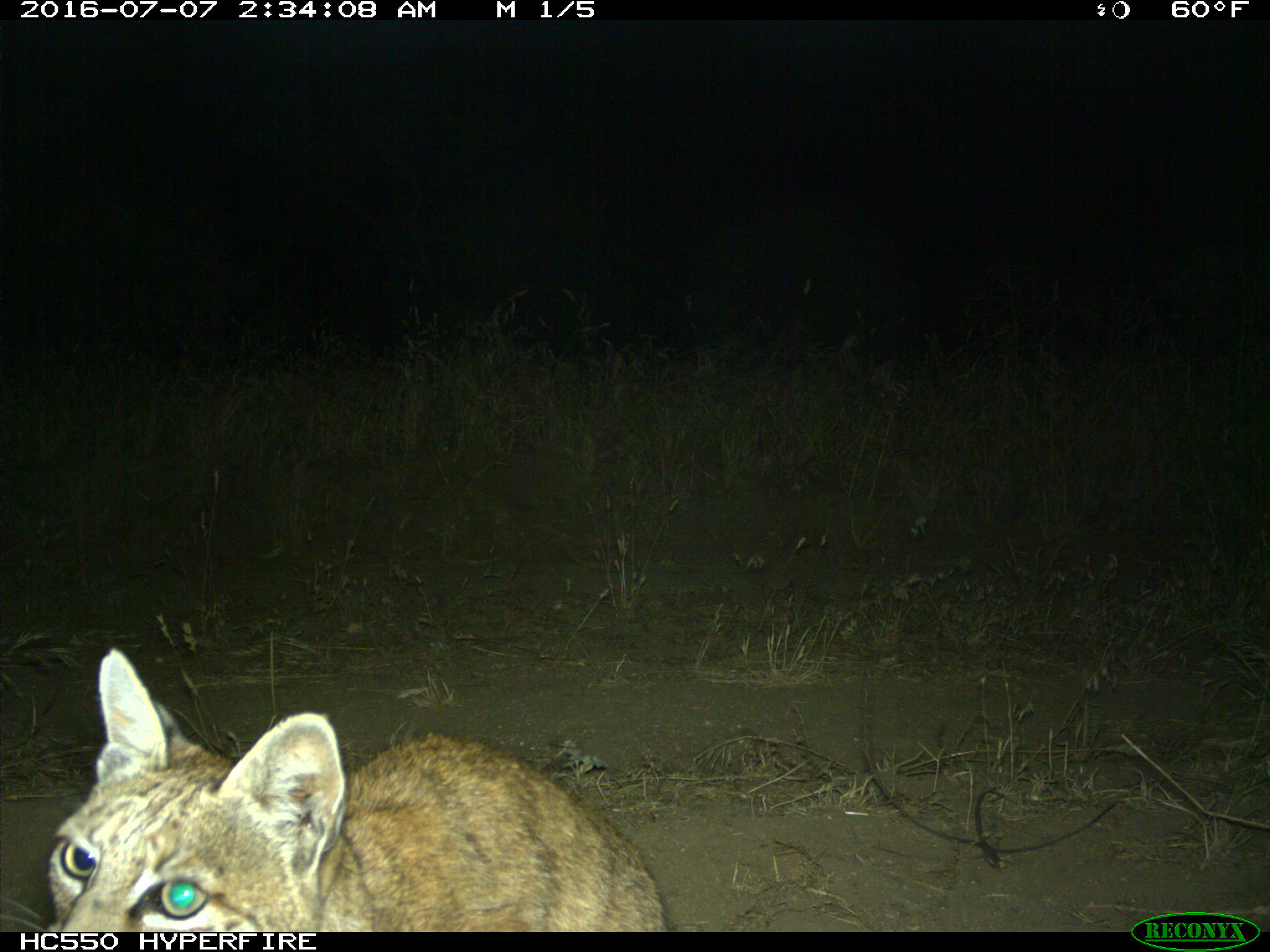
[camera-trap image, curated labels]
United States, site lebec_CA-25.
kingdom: Animalia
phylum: Chordata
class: Mammalia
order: Carnivora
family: Felidae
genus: Lynx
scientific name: Lynx rufus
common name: bobcat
Lynx rufus (bobcat).